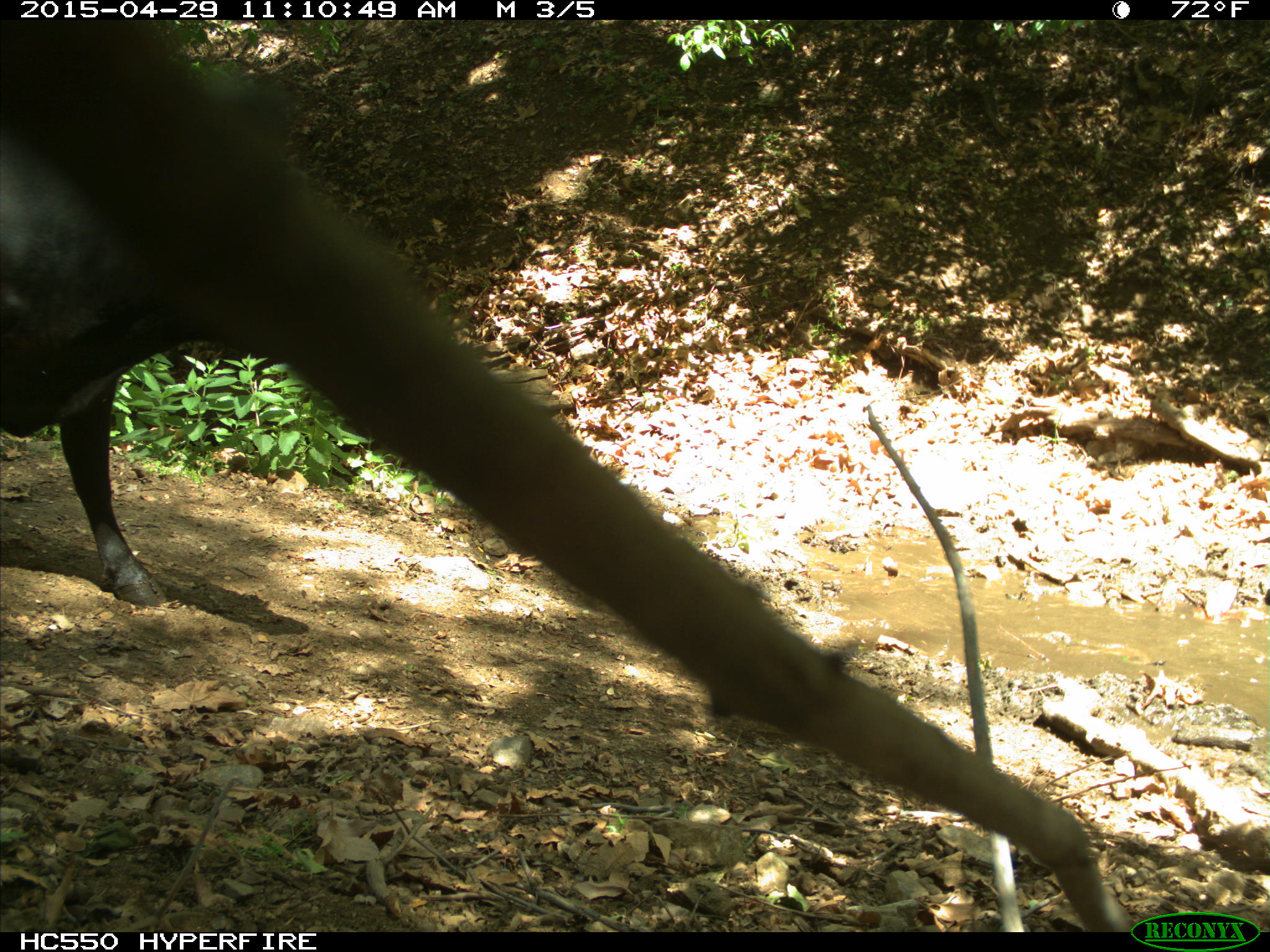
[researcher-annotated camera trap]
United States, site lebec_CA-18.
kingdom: Animalia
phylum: Chordata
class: Mammalia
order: Artiodactyla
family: Bovidae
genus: Bos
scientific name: Bos taurus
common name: domestic cow